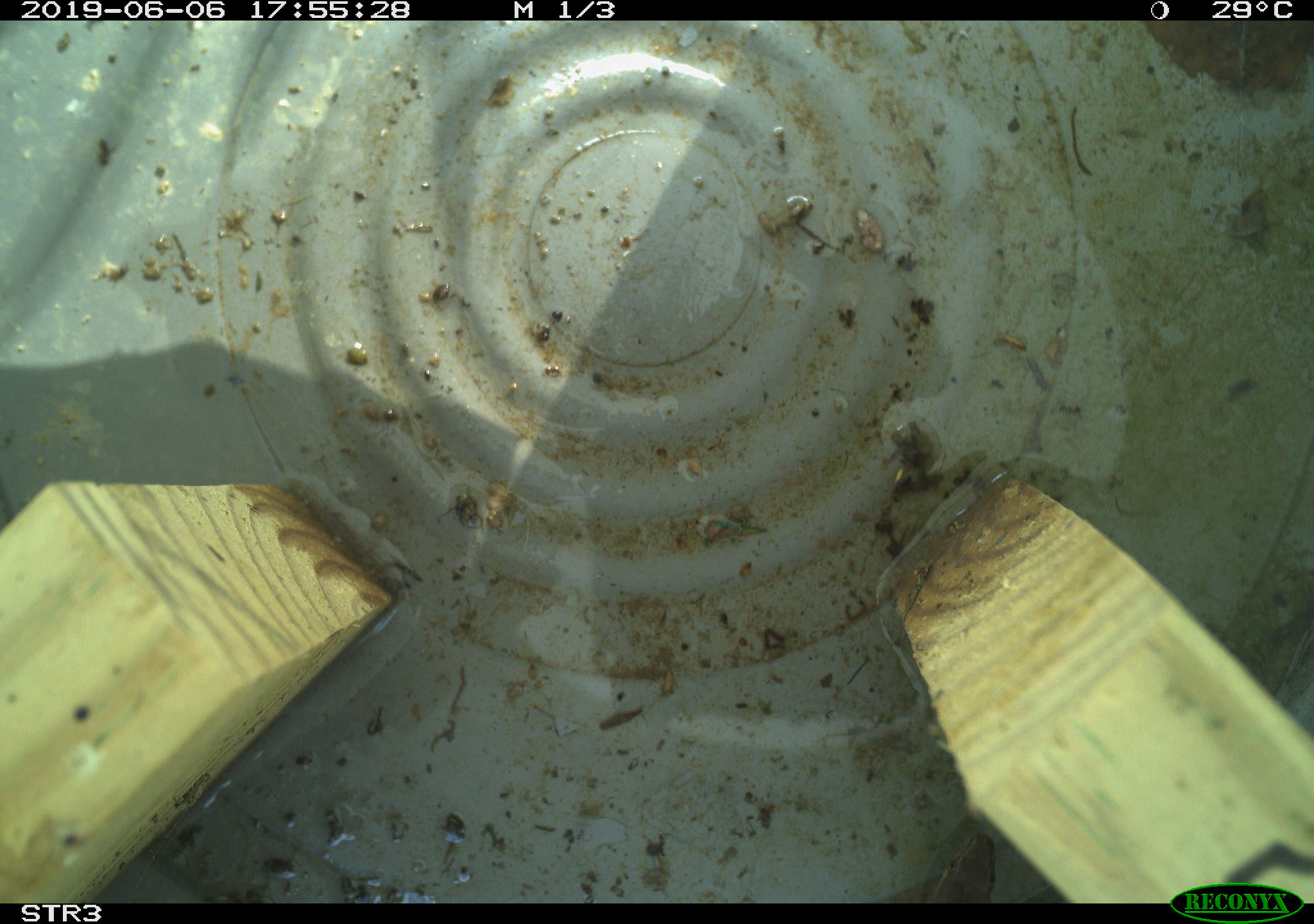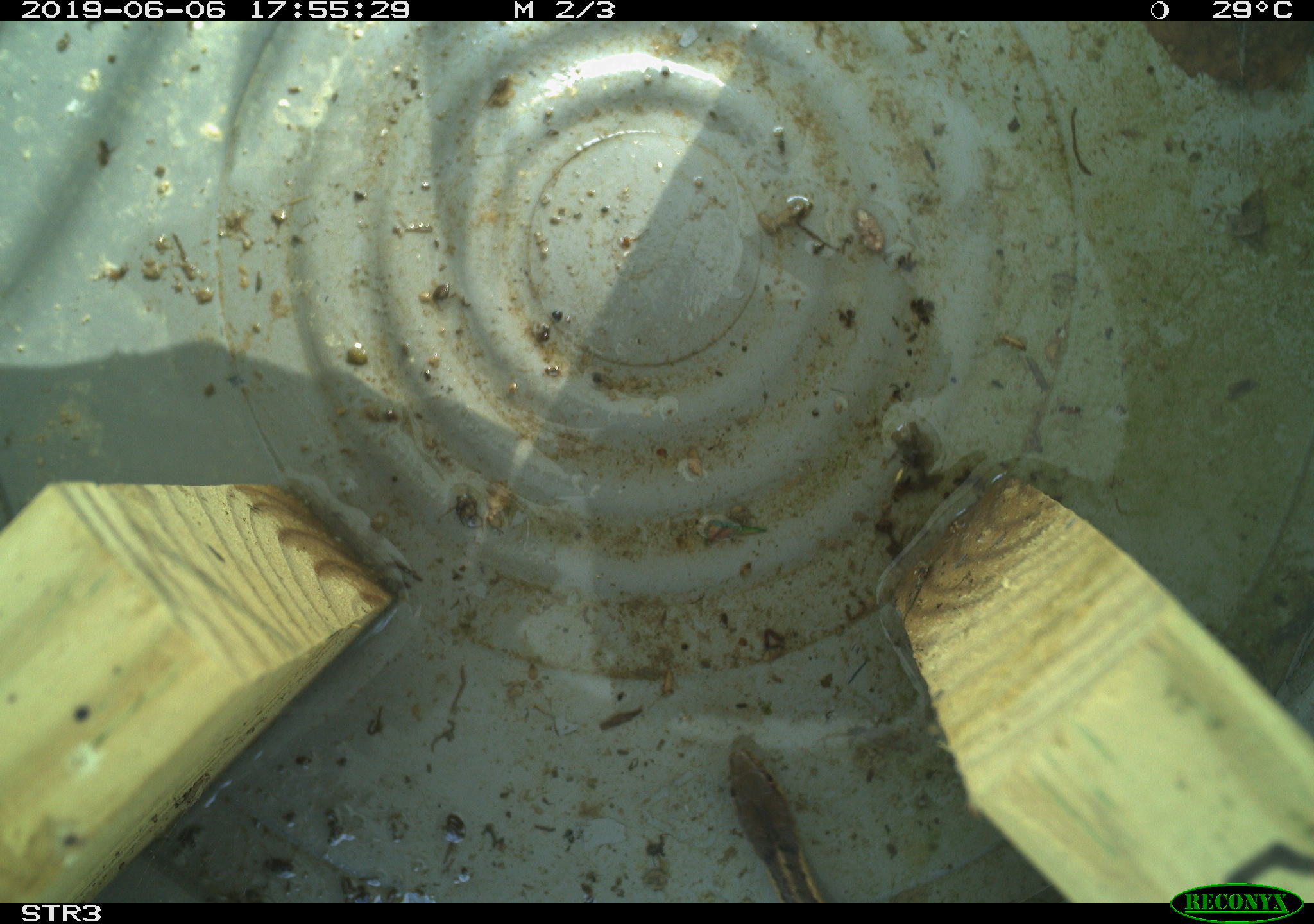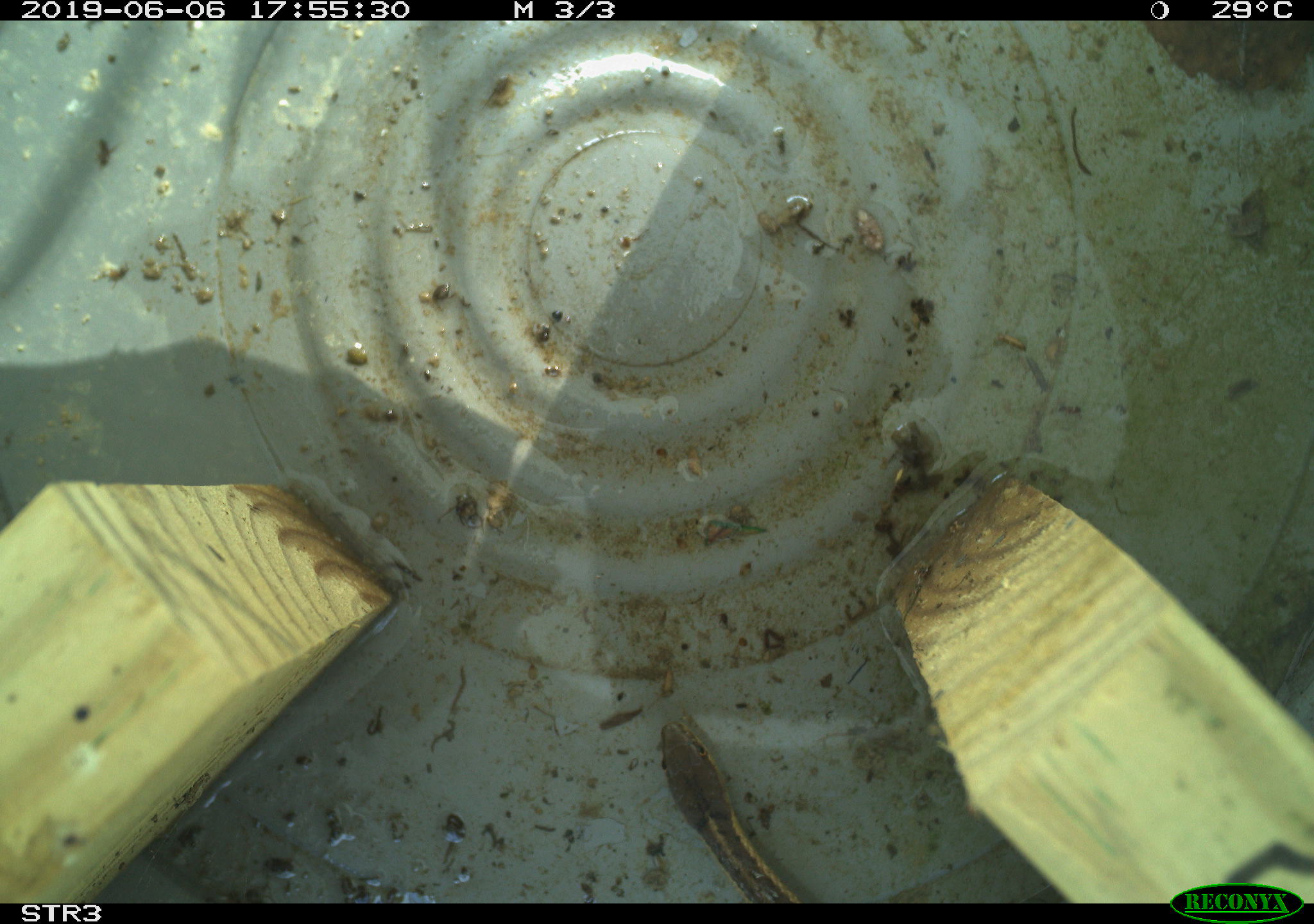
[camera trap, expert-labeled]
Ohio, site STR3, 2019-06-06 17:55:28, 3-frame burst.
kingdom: Animalia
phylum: Chordata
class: Reptilia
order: Squamata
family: Colubridae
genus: Thamnophis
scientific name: Thamnophis sirtalis sirtalis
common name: eastern gartersnake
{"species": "eastern gartersnake (Thamnophis sirtalis sirtalis)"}